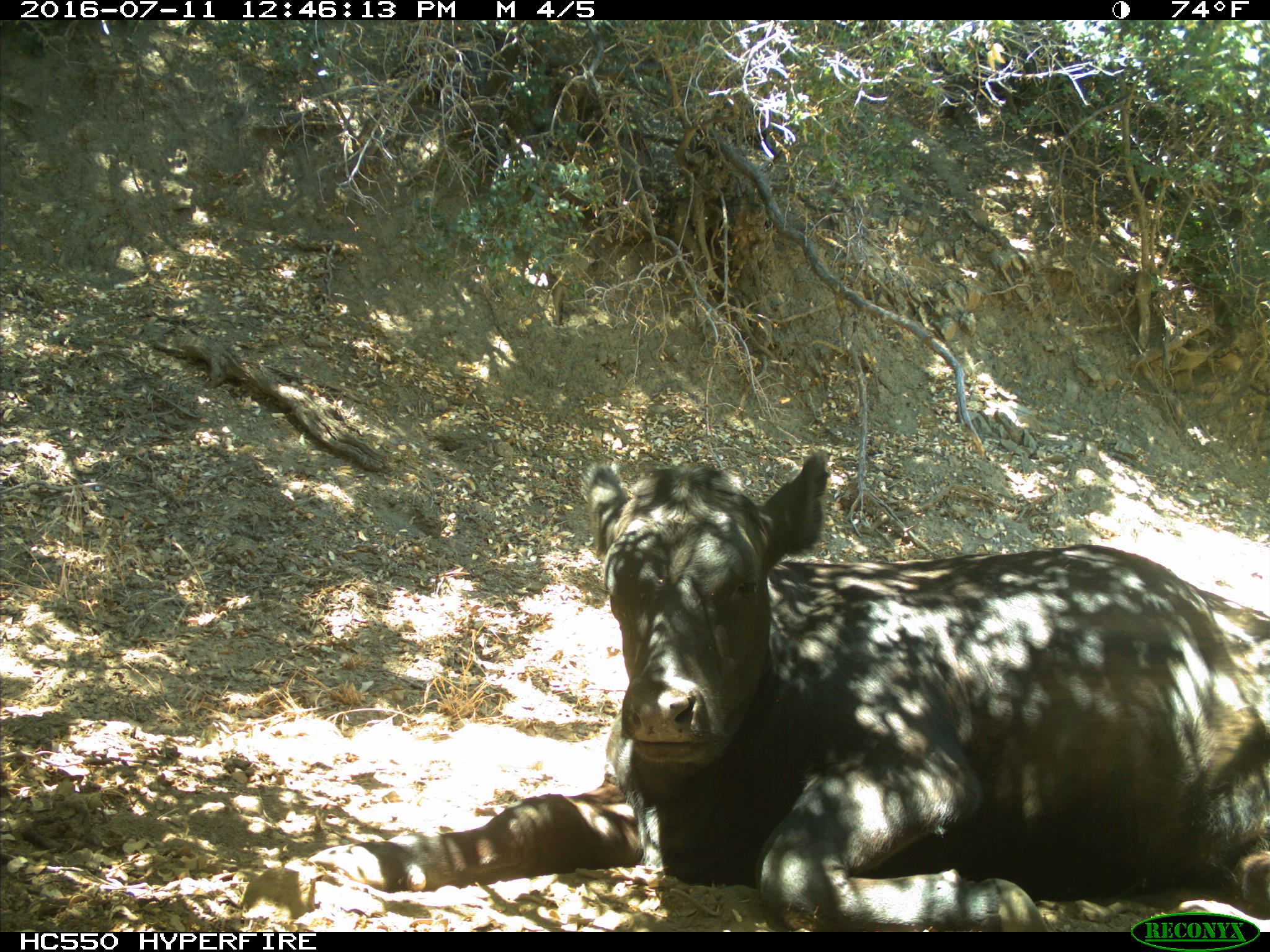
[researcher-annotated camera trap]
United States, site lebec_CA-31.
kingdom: Animalia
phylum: Chordata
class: Mammalia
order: Artiodactyla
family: Bovidae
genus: Bos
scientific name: Bos taurus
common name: domestic cow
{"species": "Bos taurus (domestic cow)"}